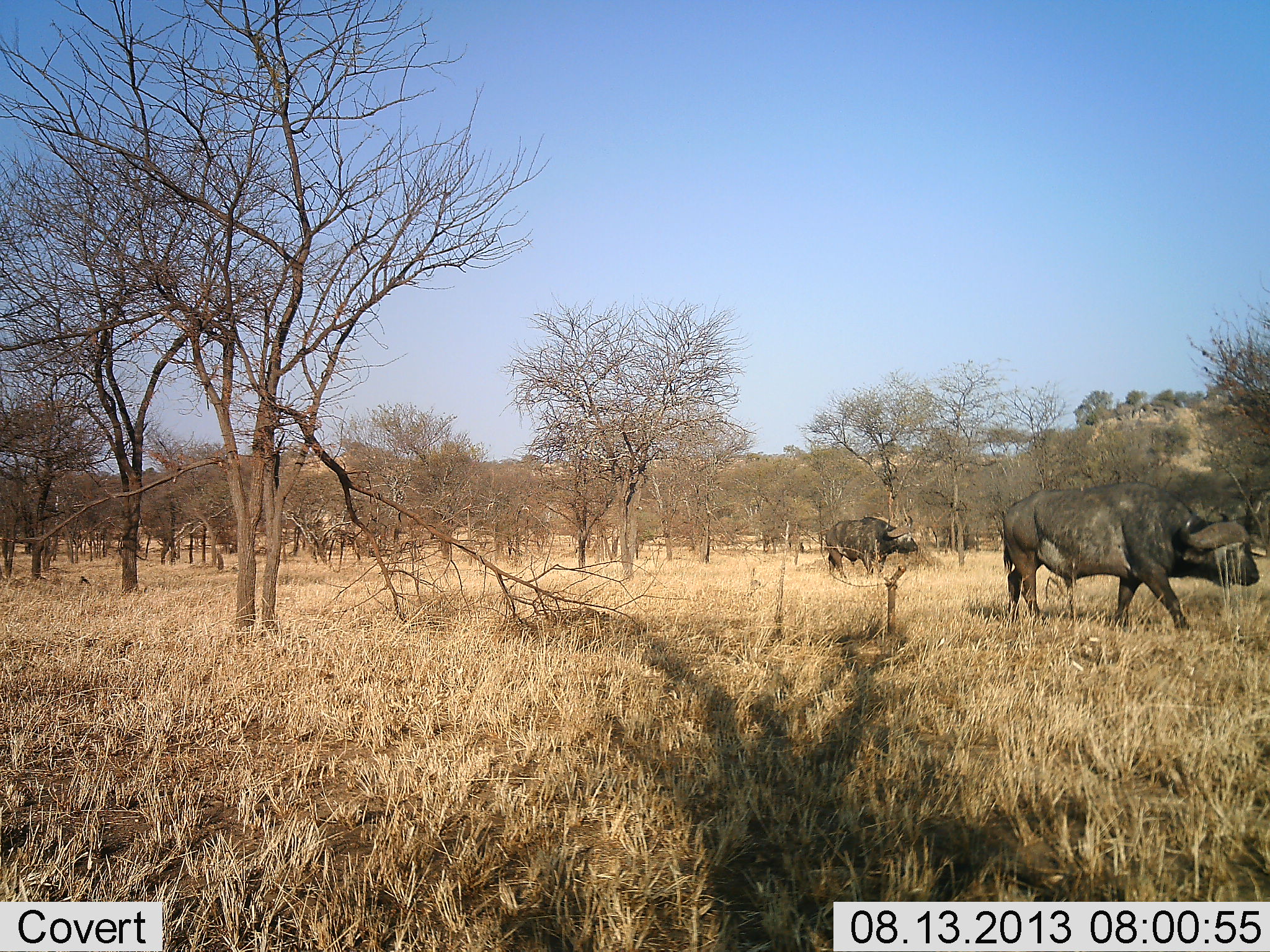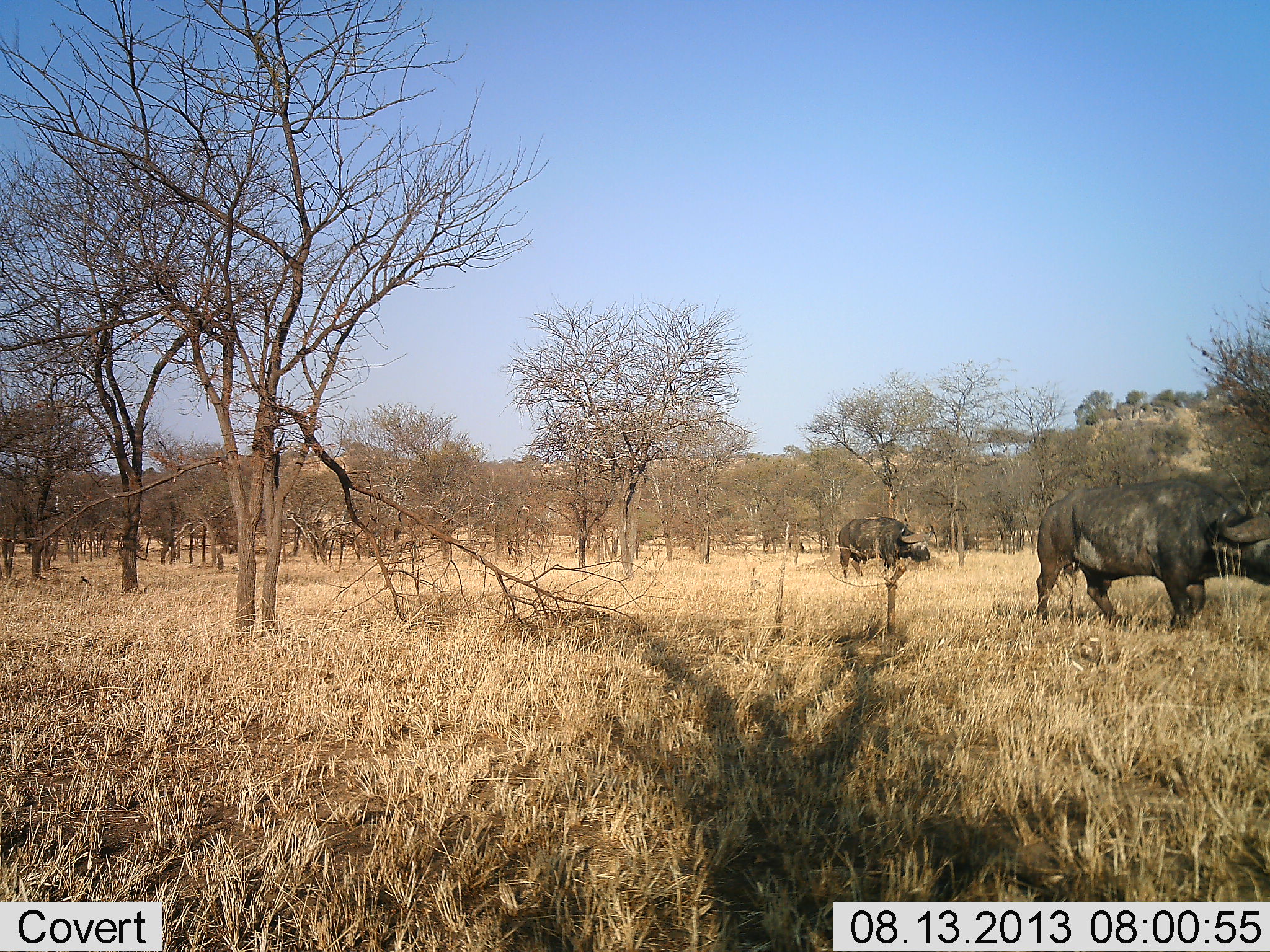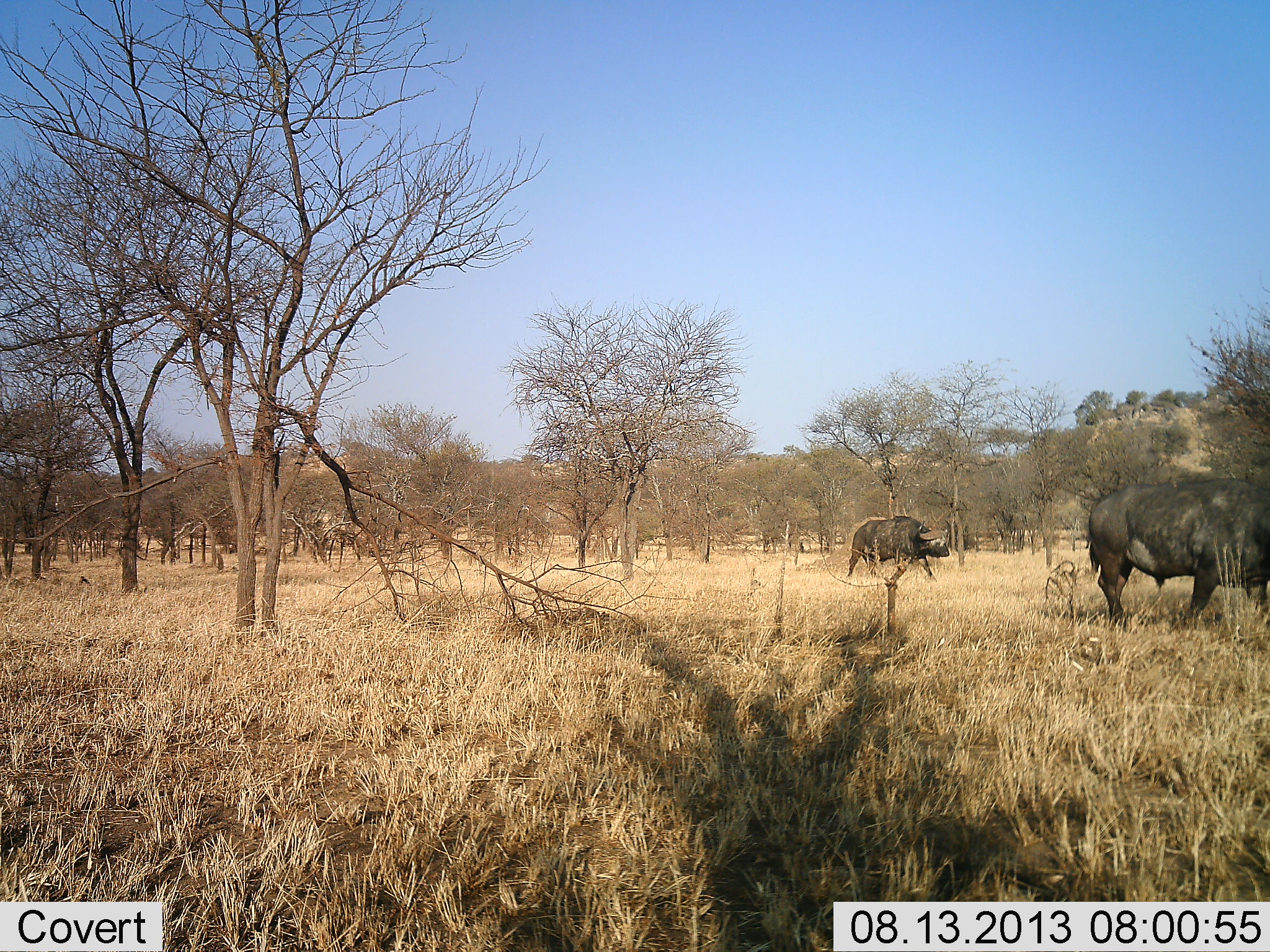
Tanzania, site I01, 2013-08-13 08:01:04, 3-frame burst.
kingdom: Animalia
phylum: Chordata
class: Mammalia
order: Artiodactyla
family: Bovidae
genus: Syncerus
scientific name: Syncerus caffer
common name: cape buffalo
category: buffalo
Buffalo (cape buffalo) (Syncerus caffer), count 2. Behavior (volunteer vote fractions): standing 0%, resting 0%, moving 100%, interacting 0%. Young present (vote fraction): 0%. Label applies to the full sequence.